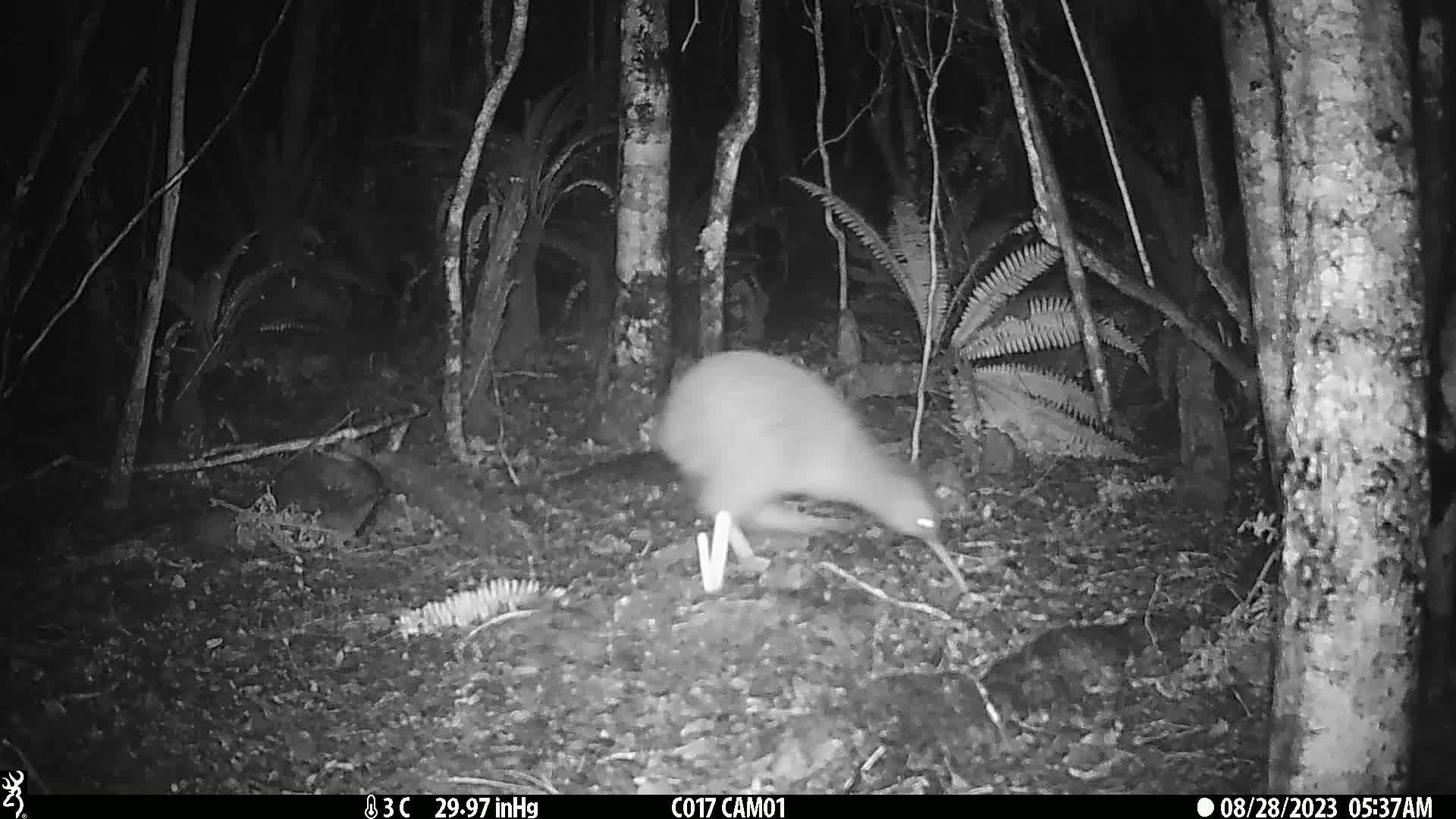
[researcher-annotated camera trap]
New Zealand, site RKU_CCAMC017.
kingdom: Animalia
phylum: Chordata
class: Aves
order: Apterygiformes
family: Apterygidae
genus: Apteryx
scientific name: Apteryx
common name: kiwi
Kiwi (Apteryx).